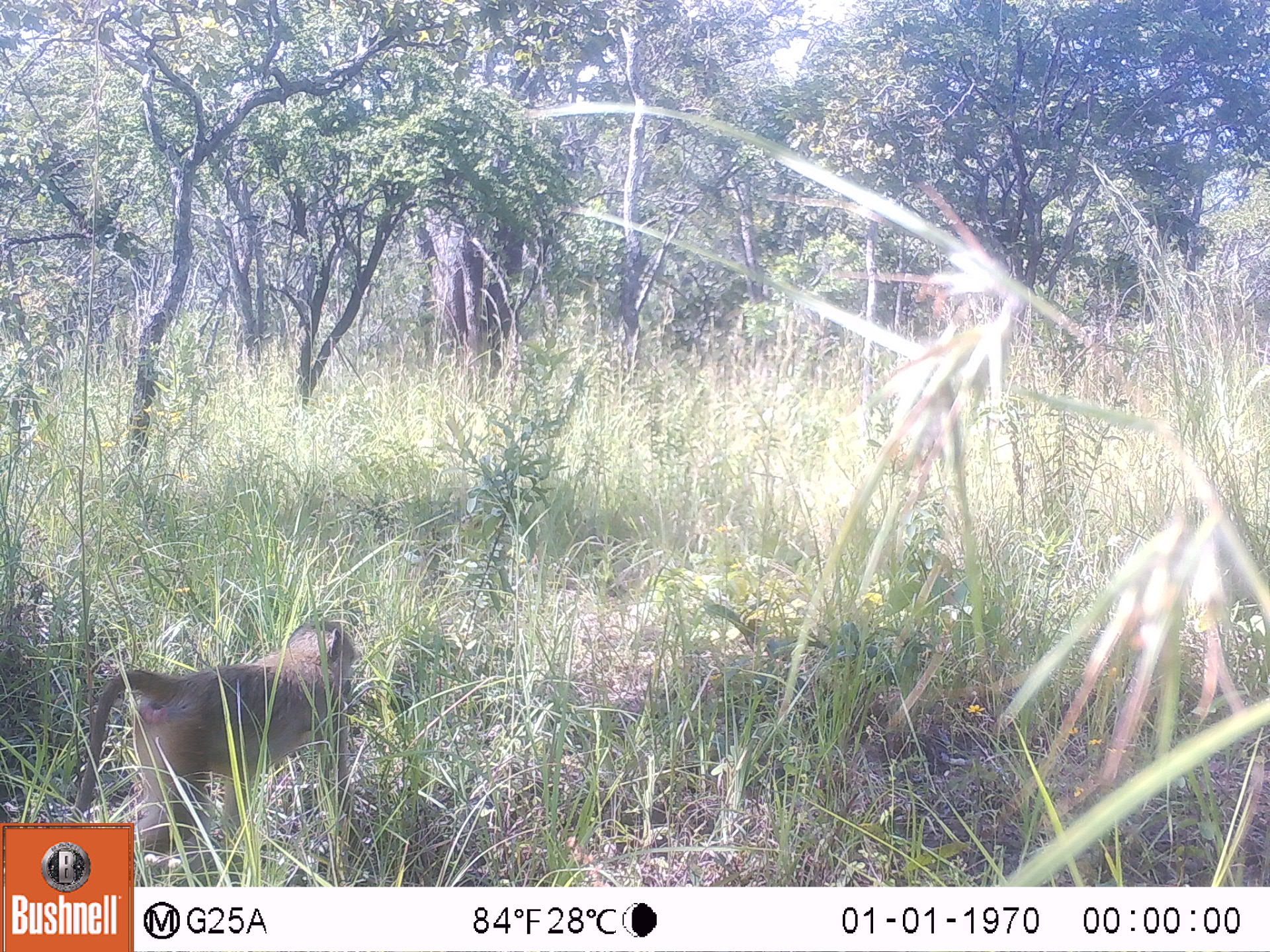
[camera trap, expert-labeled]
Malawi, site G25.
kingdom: Animalia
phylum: Chordata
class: Mammalia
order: Primates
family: Cercopithecidae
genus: Papio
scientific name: Papio cynocephalus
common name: yellow baboon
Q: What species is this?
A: Yellow baboon (Papio cynocephalus).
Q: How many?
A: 1.